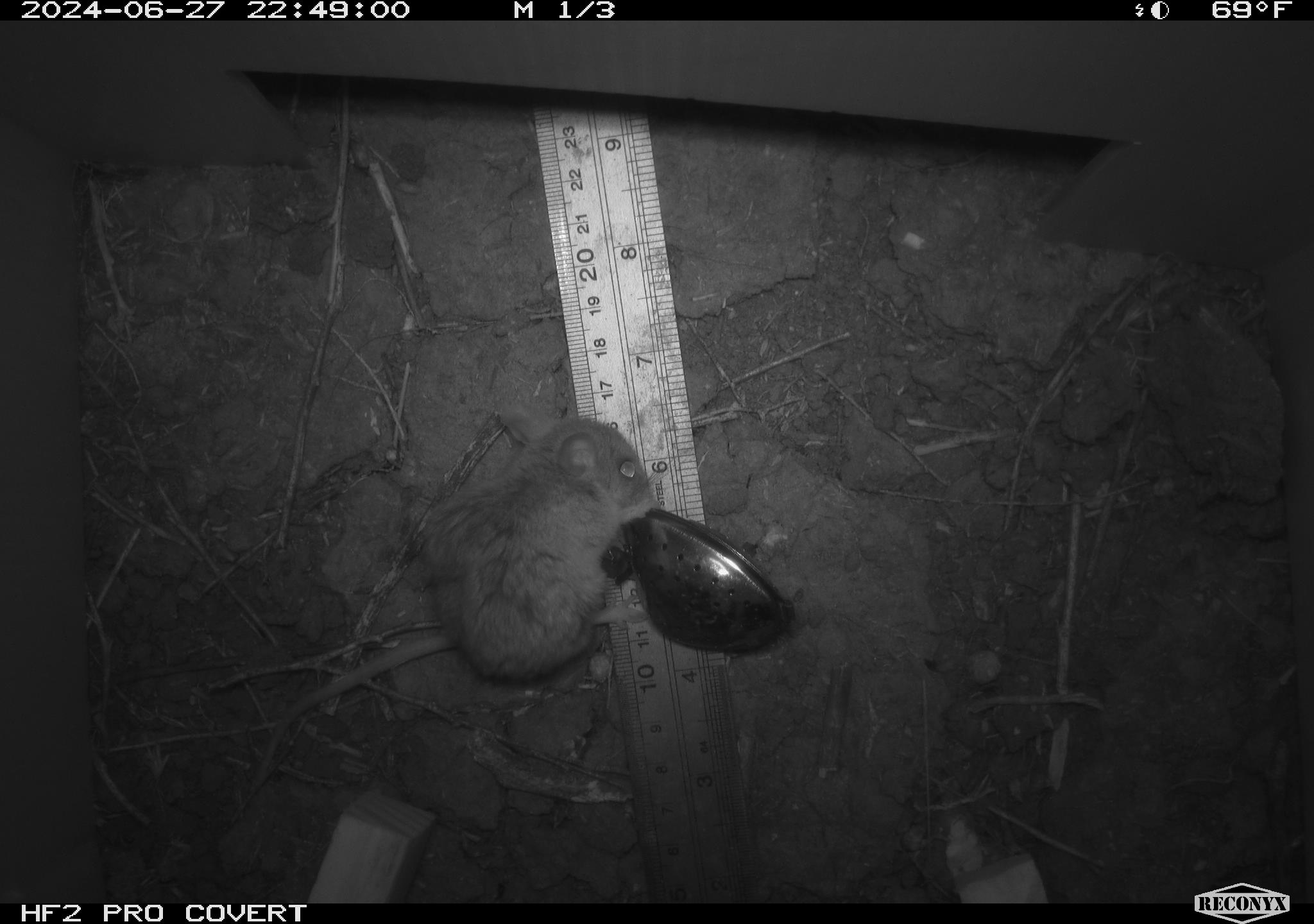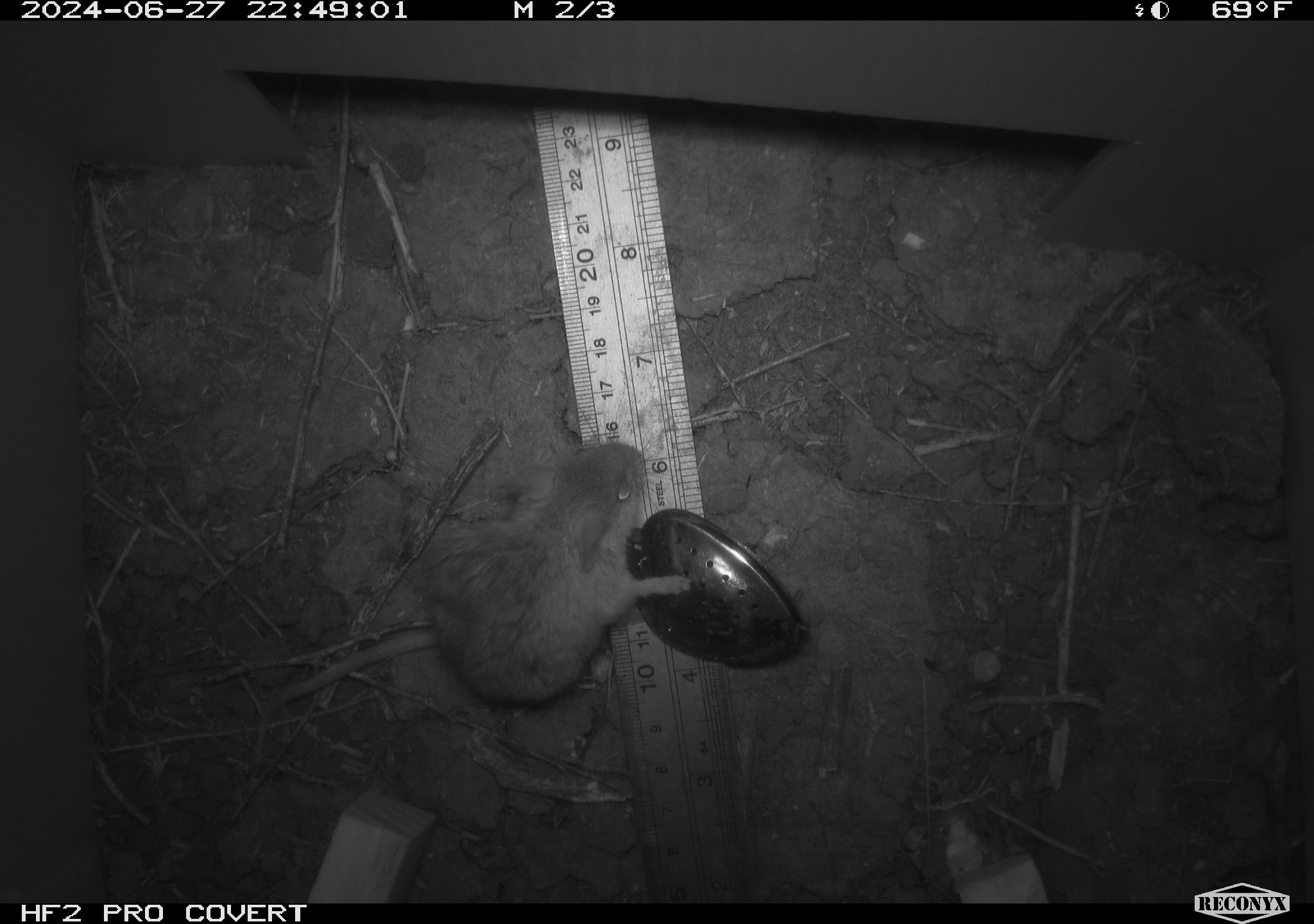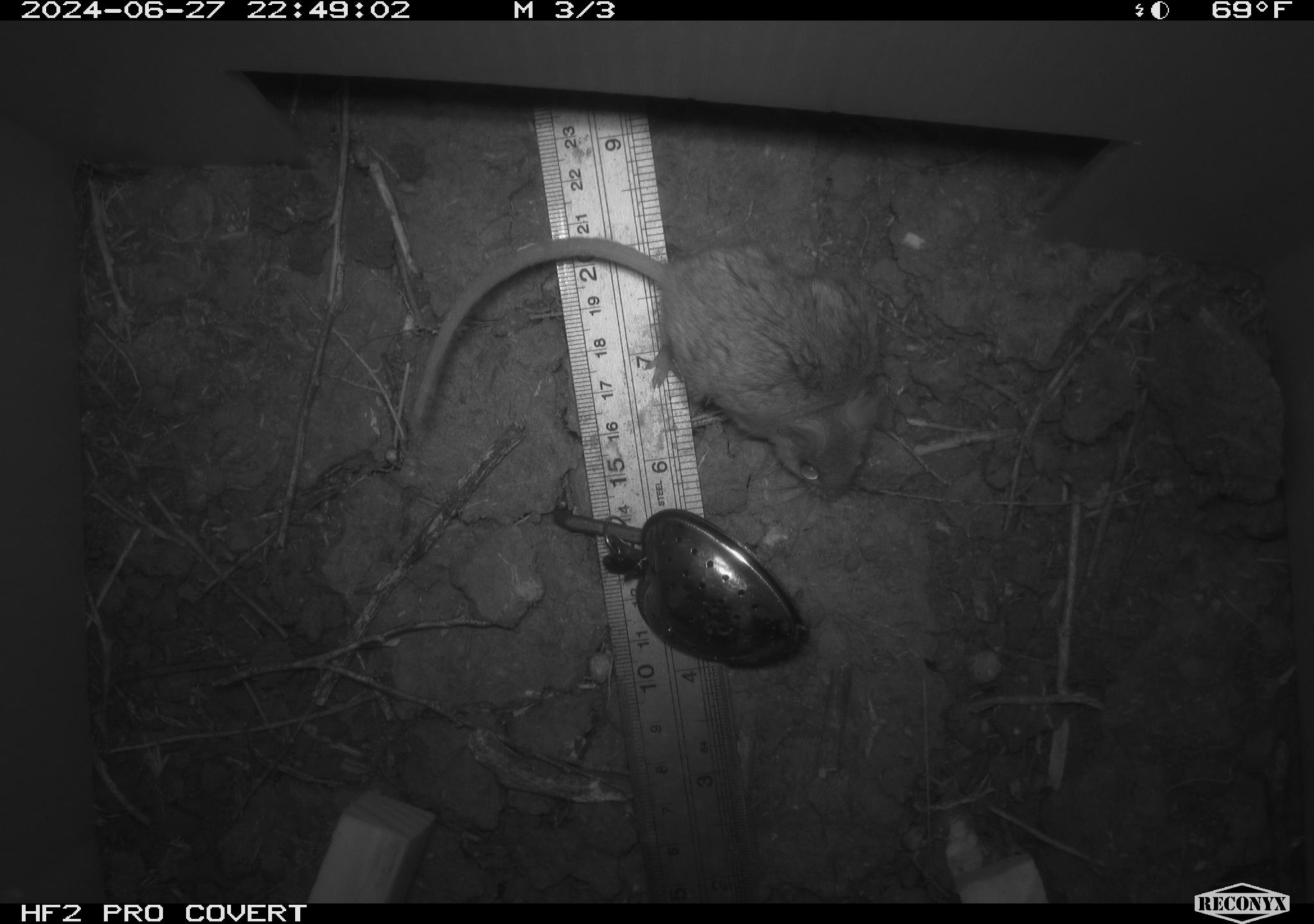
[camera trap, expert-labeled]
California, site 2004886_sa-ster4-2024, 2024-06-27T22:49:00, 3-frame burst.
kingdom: Animalia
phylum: Chordata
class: Mammalia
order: Rodentia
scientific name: Rodentia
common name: mouse species